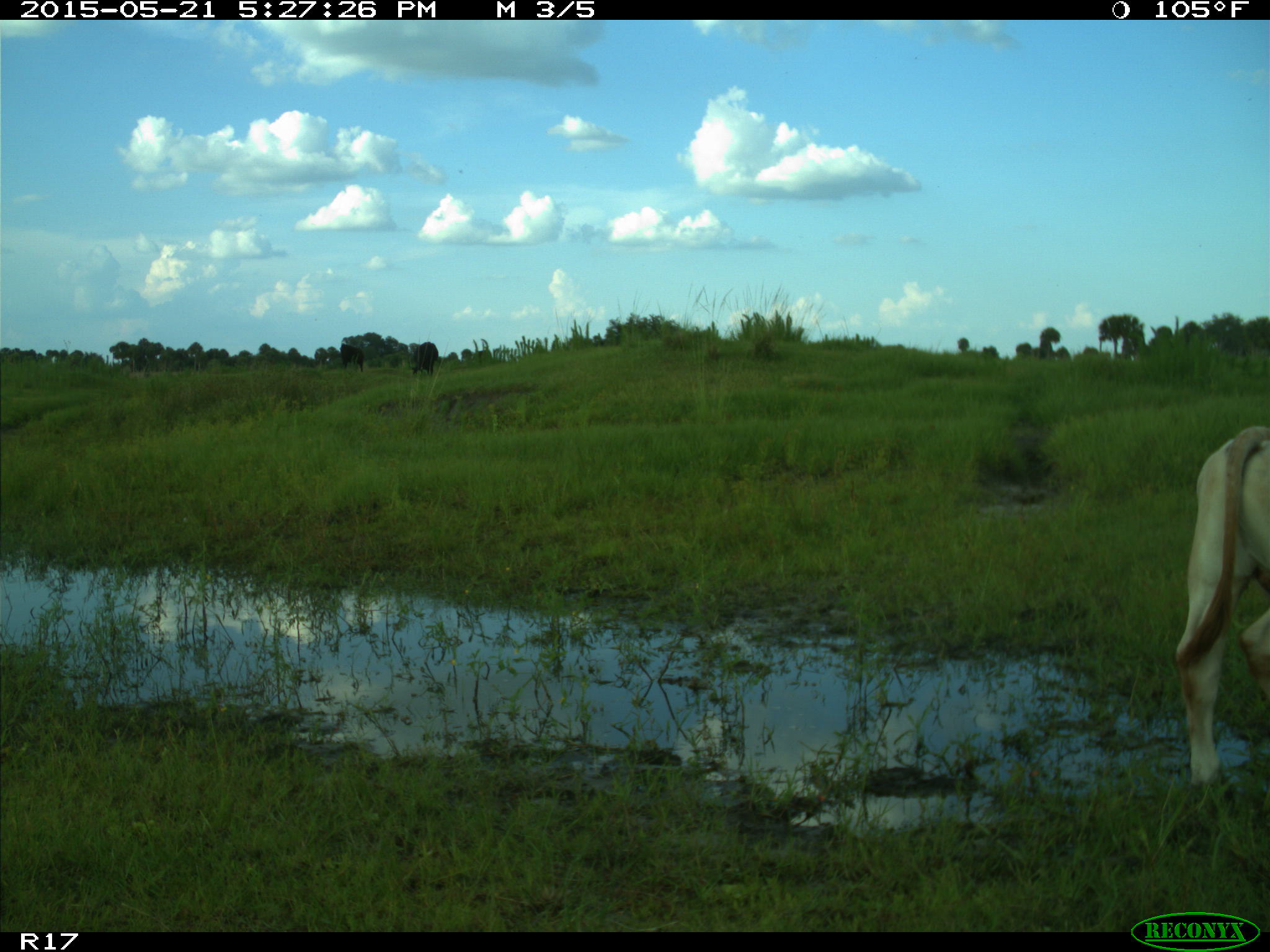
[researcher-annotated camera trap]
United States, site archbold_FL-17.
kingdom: Animalia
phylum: Chordata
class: Mammalia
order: Artiodactyla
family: Bovidae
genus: Bos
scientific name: Bos taurus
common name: domestic cow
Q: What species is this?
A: Bos taurus (domestic cow).